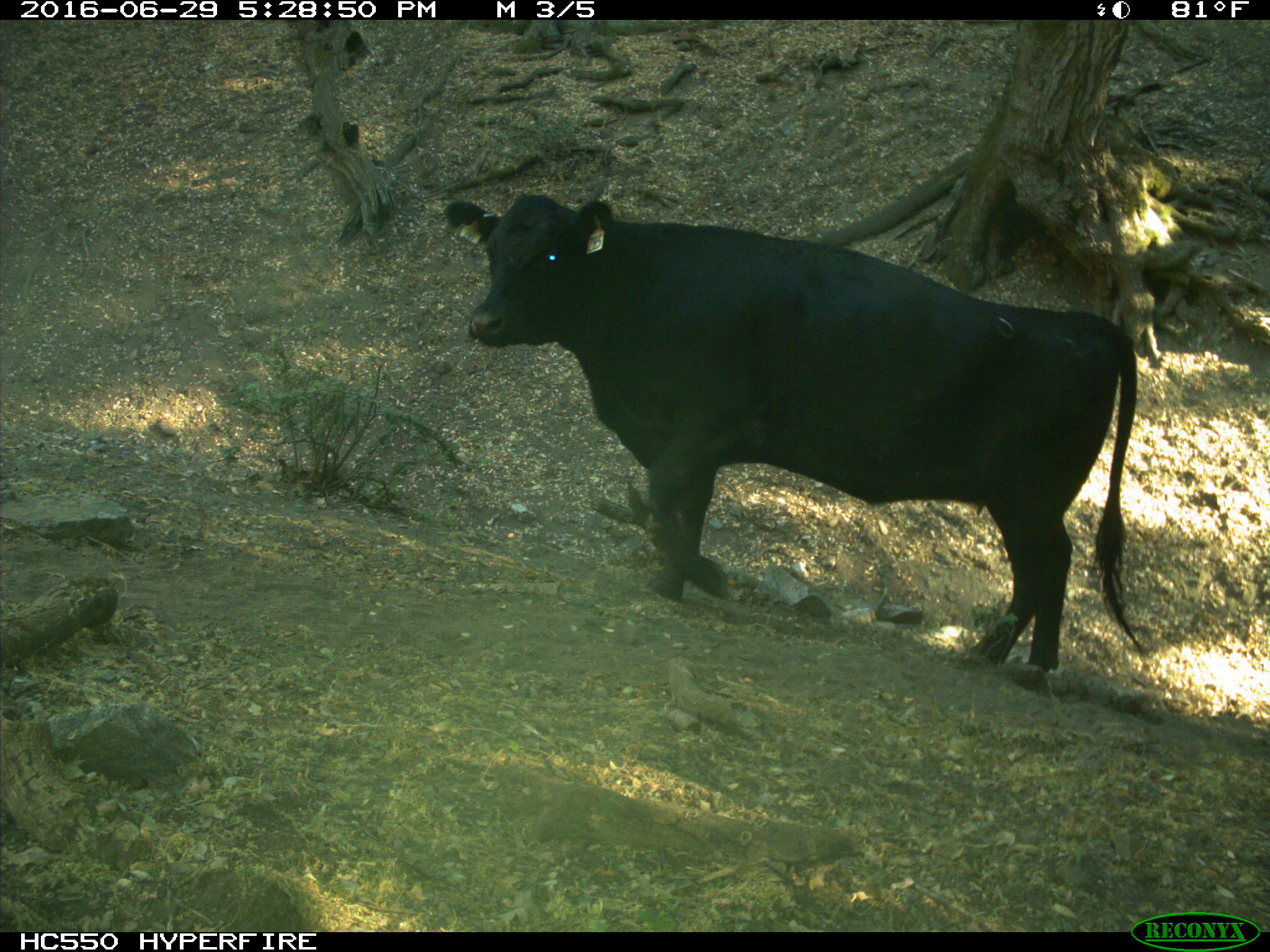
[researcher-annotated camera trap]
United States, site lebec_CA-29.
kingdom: Animalia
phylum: Chordata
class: Mammalia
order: Artiodactyla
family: Bovidae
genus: Bos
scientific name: Bos taurus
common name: domestic cow